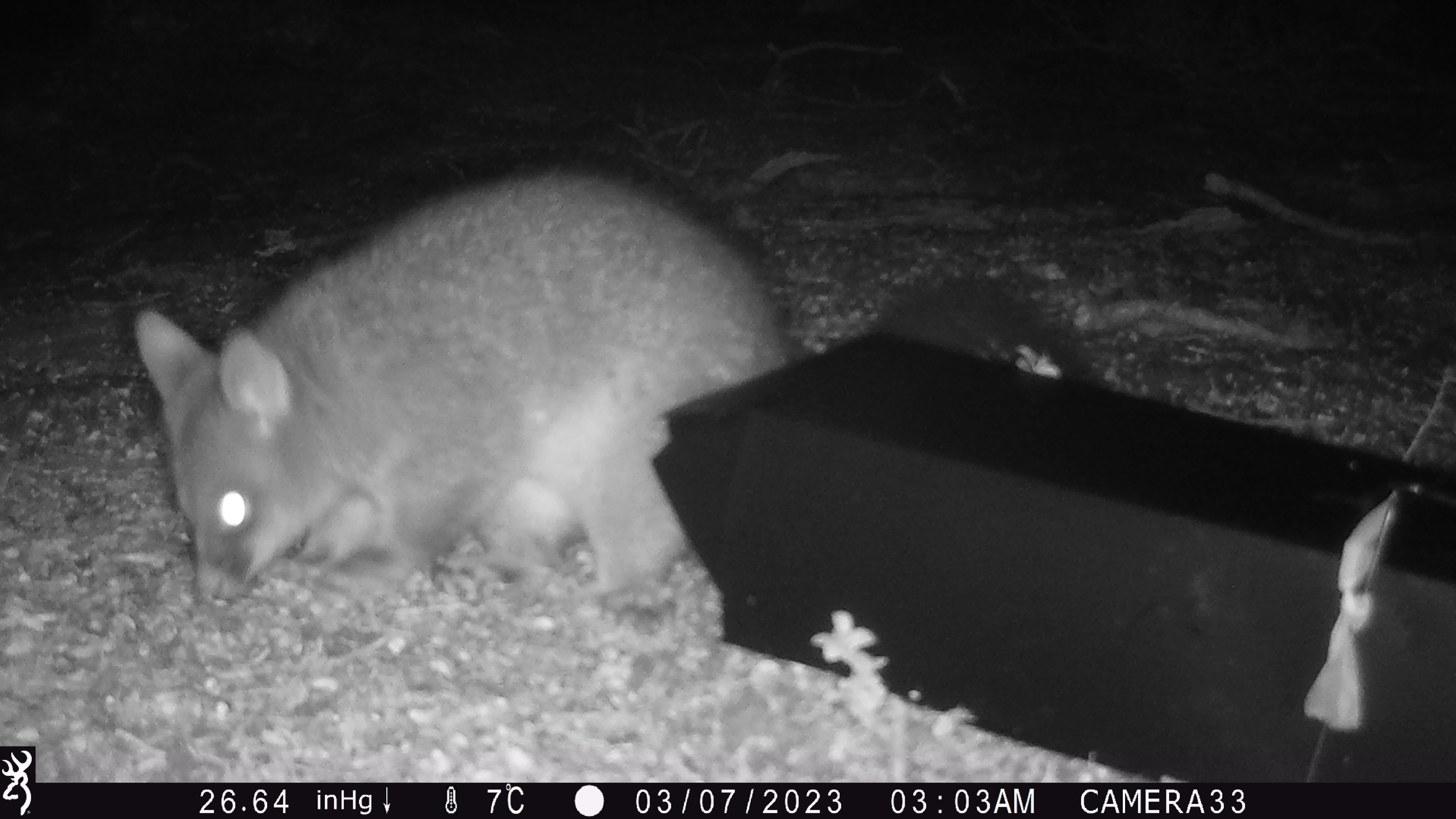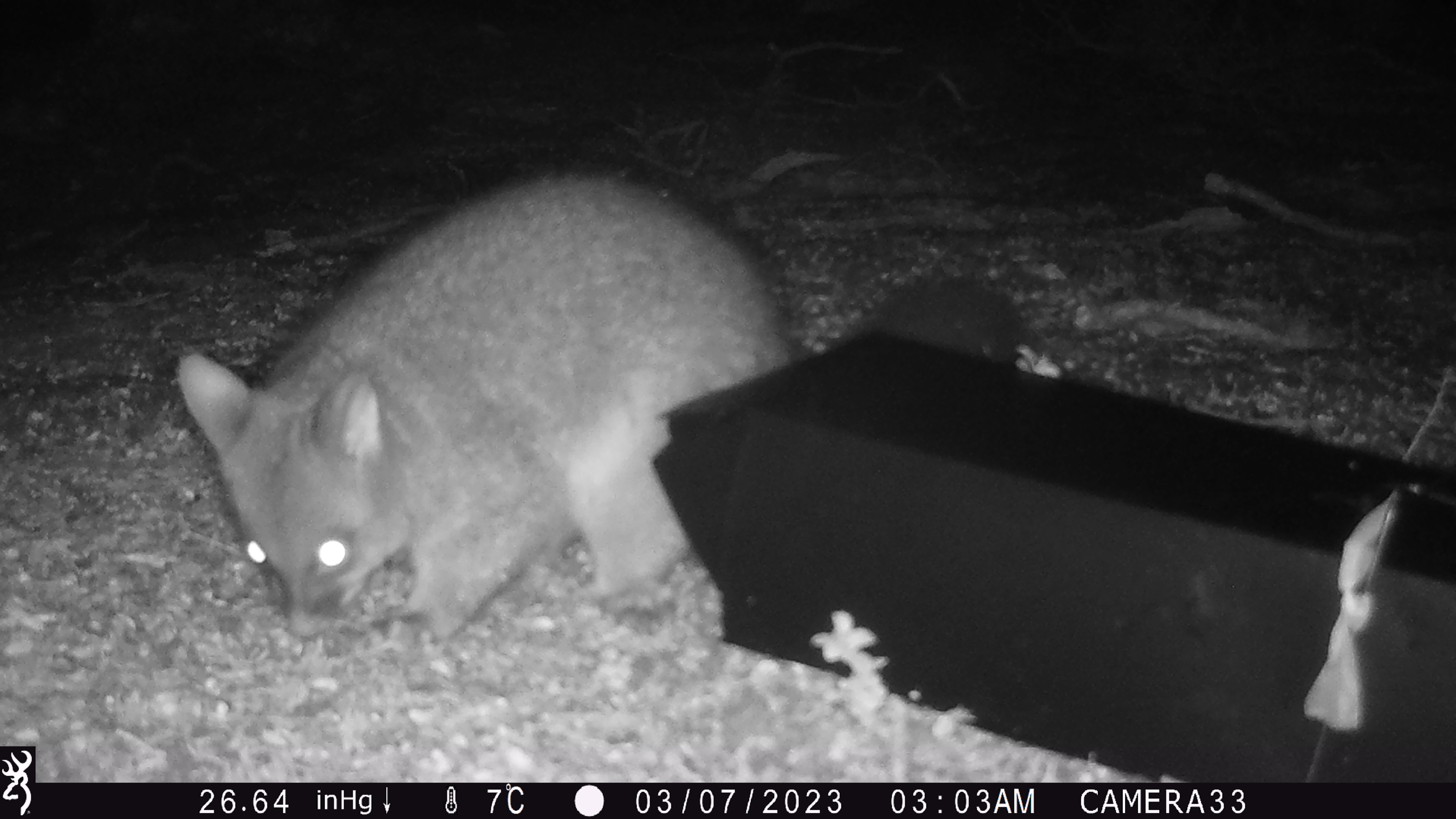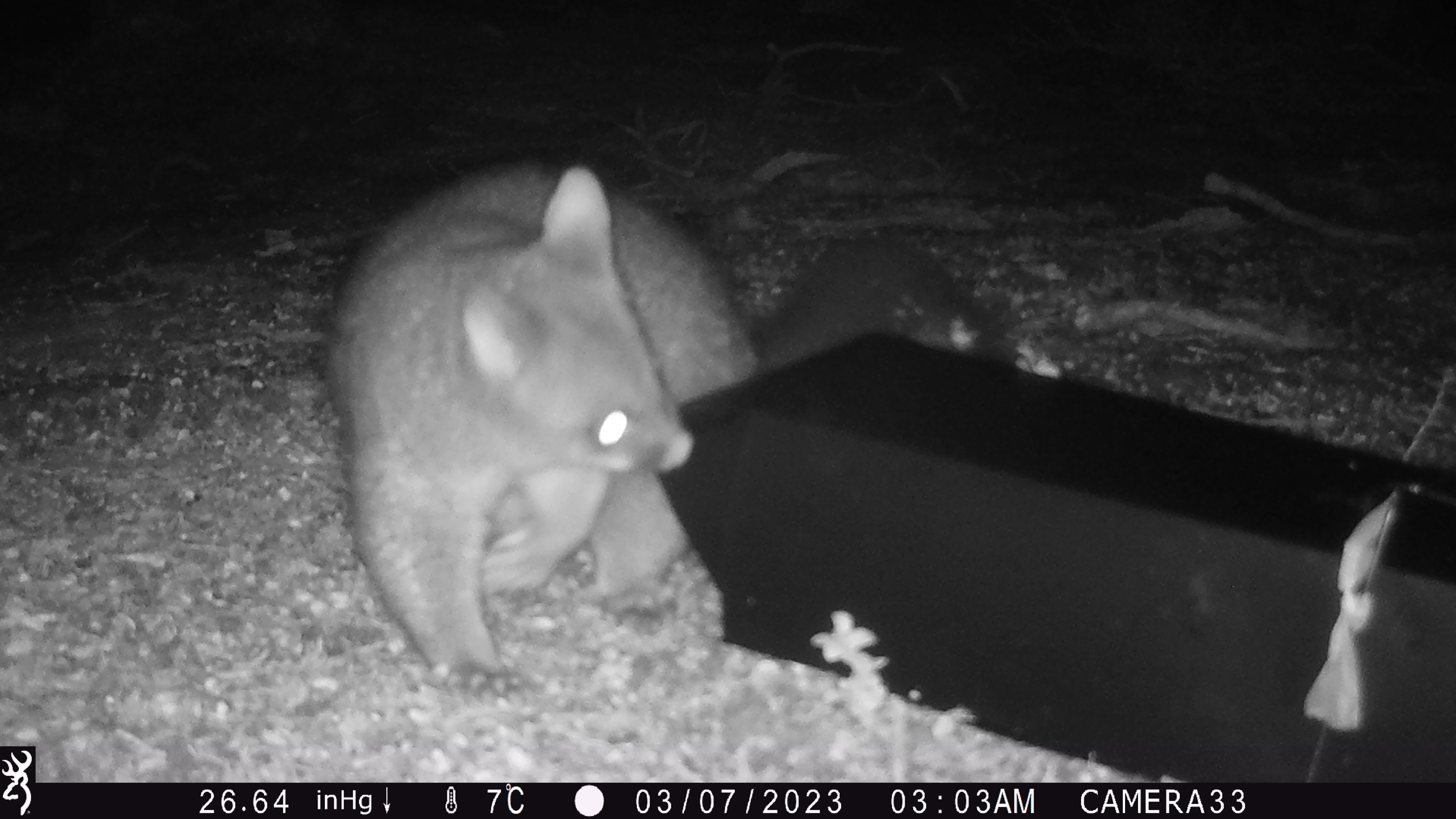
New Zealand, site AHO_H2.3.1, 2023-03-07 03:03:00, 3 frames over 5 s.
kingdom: Animalia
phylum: Chordata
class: Mammalia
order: Carnivora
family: Mustelidae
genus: Mustela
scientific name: Mustela erminea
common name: stoat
Stoat (Mustela erminea).